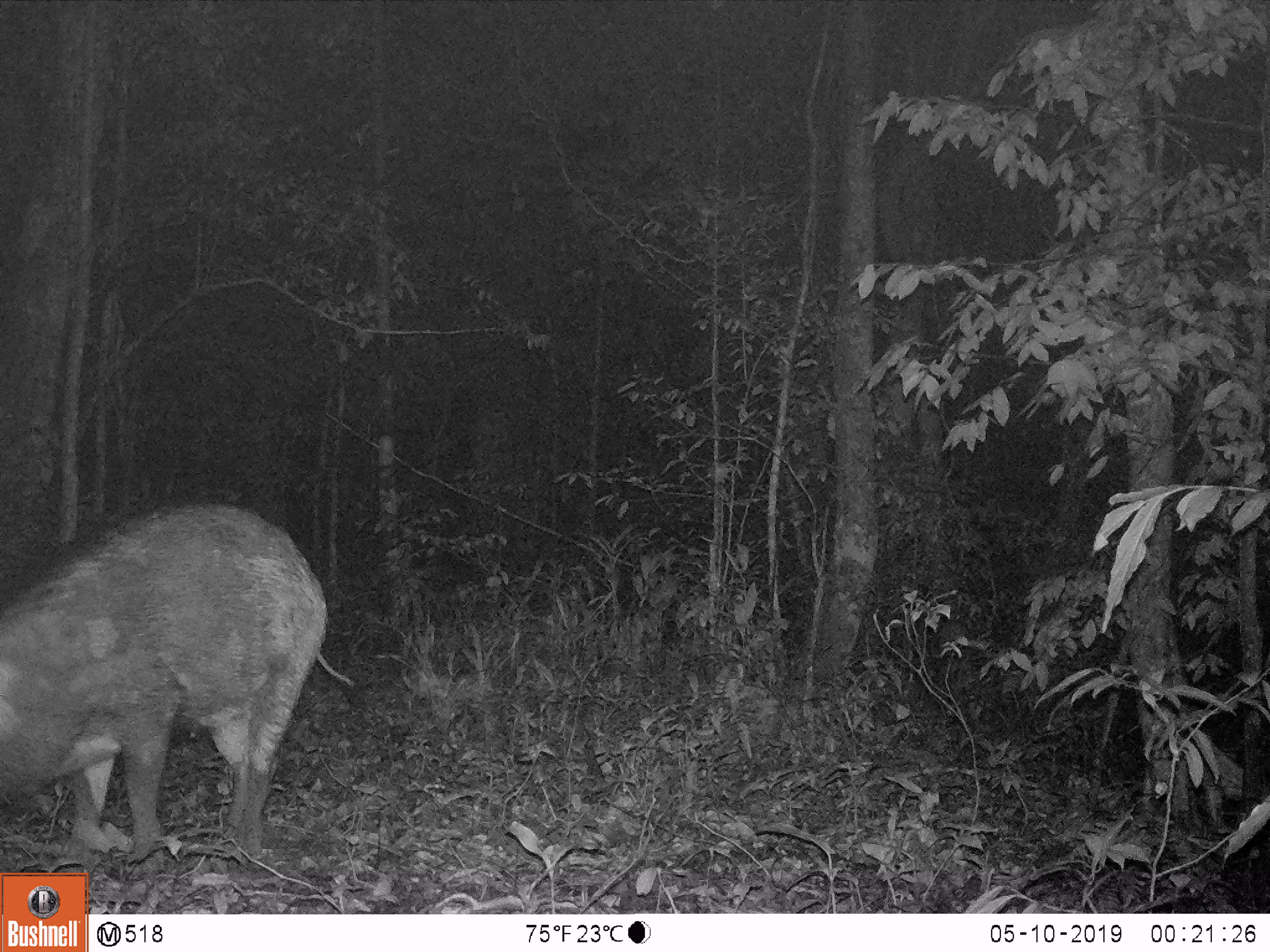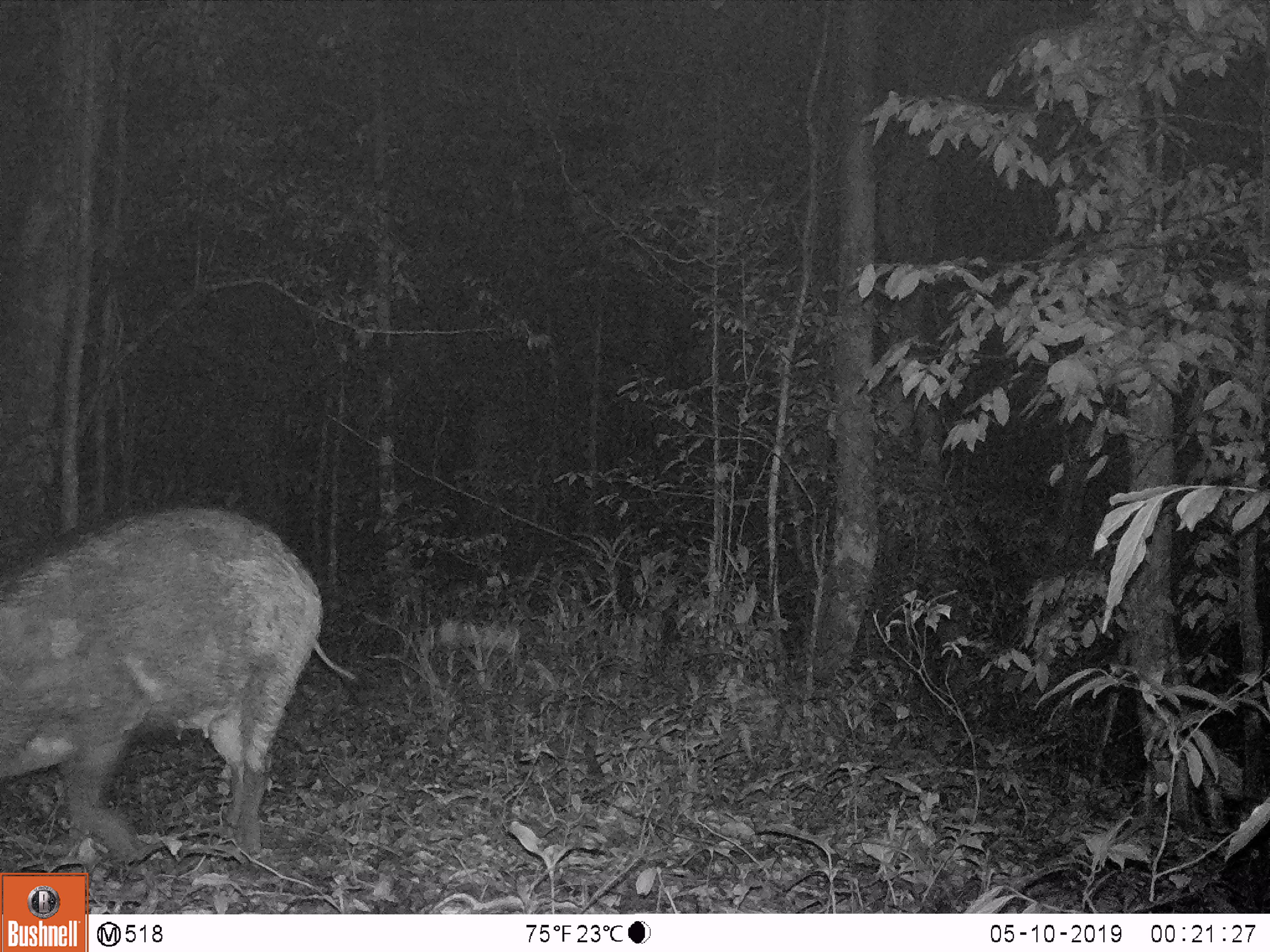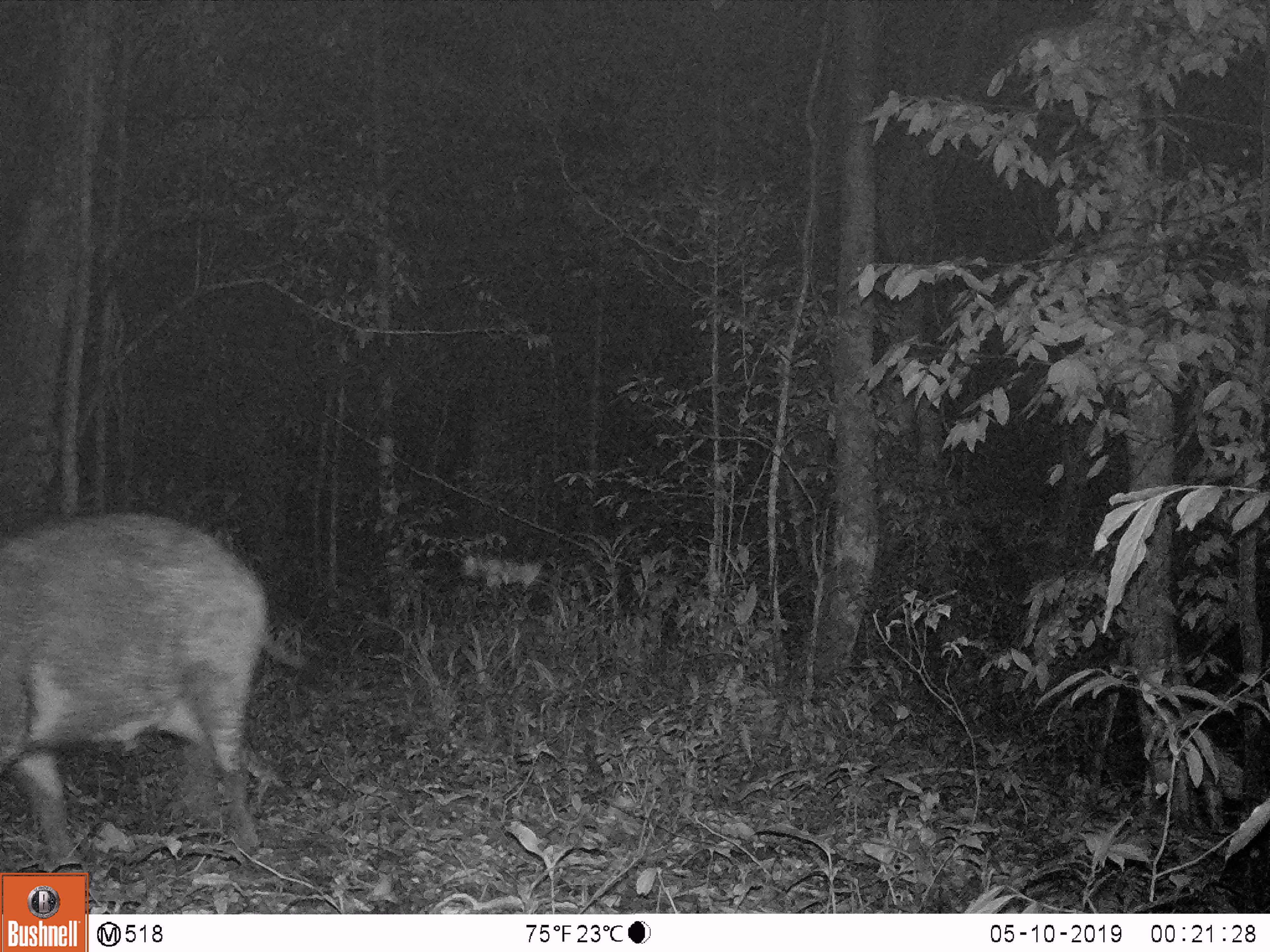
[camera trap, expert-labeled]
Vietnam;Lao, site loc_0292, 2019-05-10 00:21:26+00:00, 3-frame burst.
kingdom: Animalia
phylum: Chordata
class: Mammalia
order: Artiodactyla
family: Suidae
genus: Sus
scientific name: Sus scrofa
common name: eurasian wild pig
Eurasian wild pig (Sus scrofa). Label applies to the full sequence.